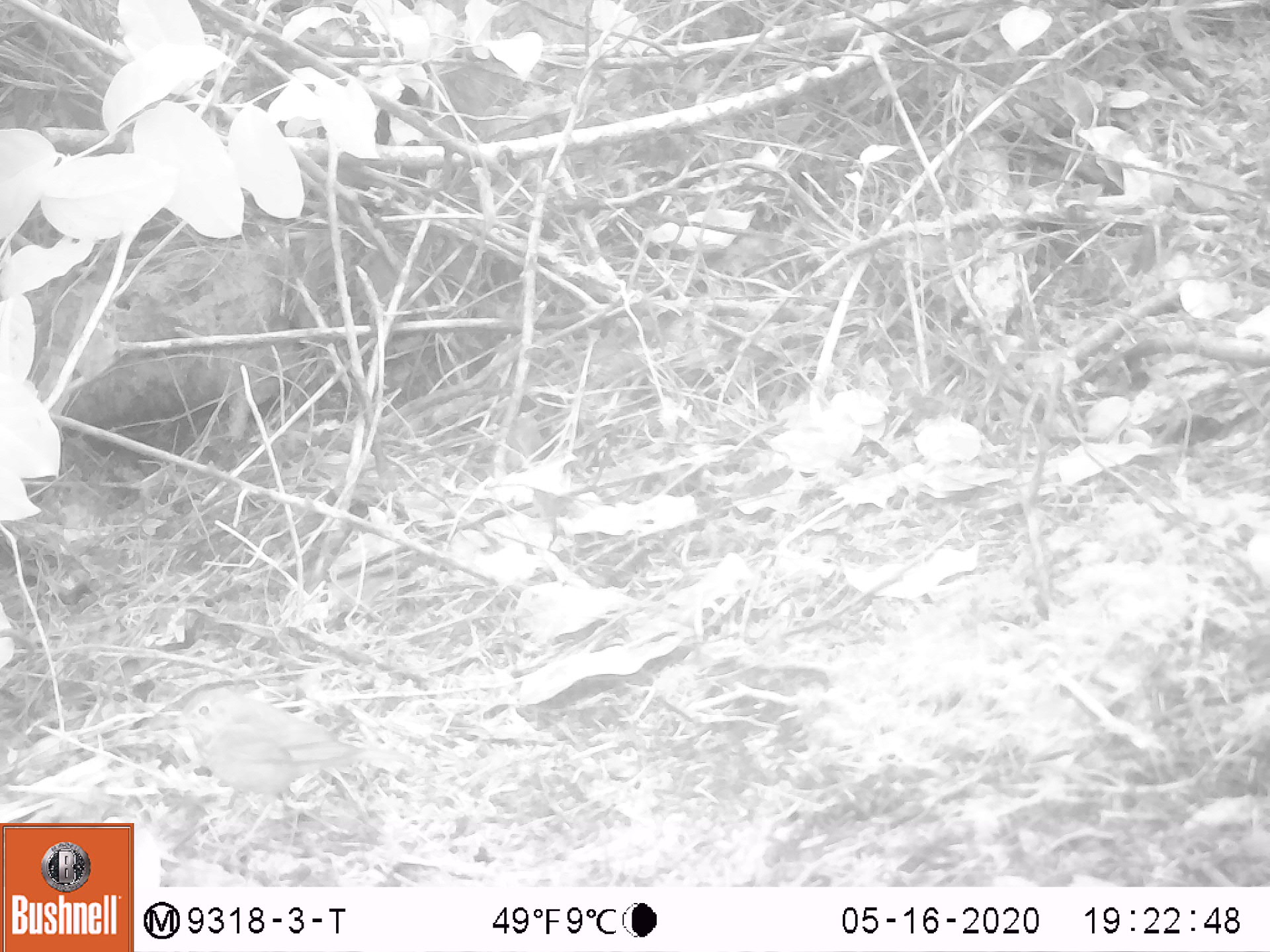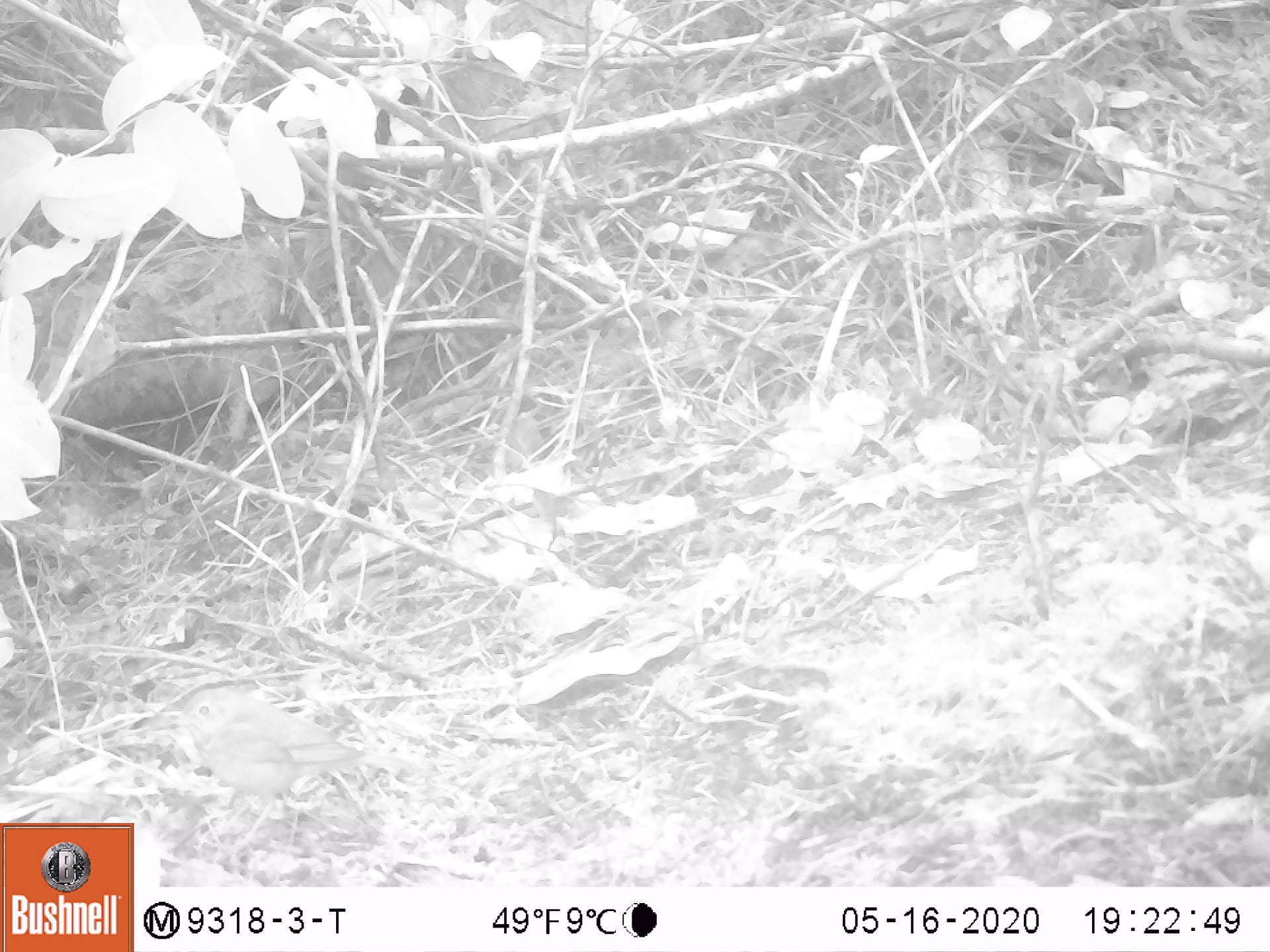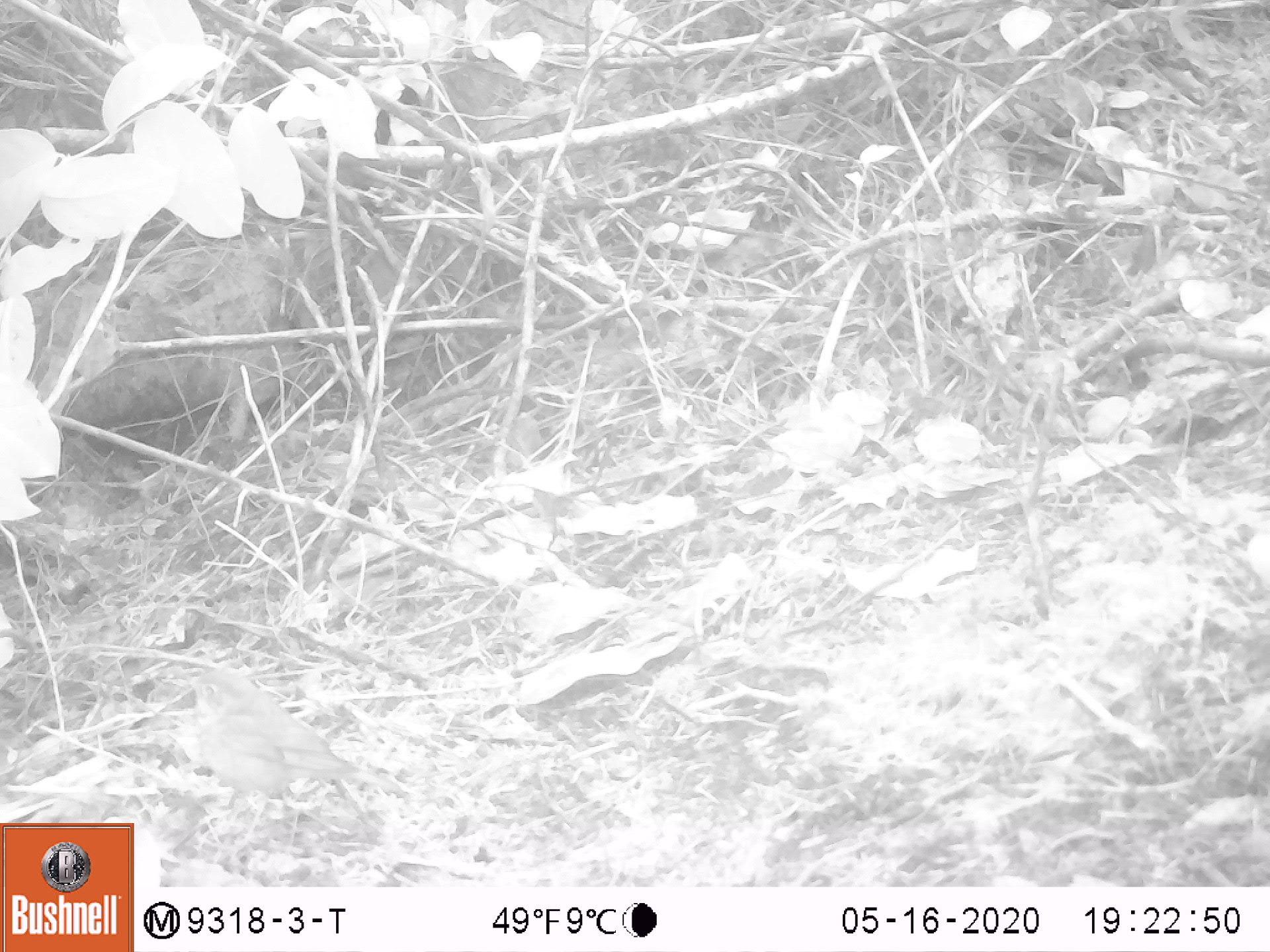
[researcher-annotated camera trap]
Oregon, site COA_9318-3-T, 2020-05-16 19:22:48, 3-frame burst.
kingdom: Animalia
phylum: Chordata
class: Aves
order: Passeriformes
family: Turdidae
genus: Catharus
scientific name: Catharus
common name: brown thrushes and nightingale-thrushes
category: catharus species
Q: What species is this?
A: Catharus species (brown thrushes and nightingale-thrushes) (Catharus).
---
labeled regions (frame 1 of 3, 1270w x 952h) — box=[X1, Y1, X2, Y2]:
catharus species: box=[148, 684, 398, 860]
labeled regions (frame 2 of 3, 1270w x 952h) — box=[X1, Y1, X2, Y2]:
catharus species: box=[147, 679, 406, 865]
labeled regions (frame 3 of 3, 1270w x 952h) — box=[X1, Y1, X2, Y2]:
catharus species: box=[180, 662, 412, 864]